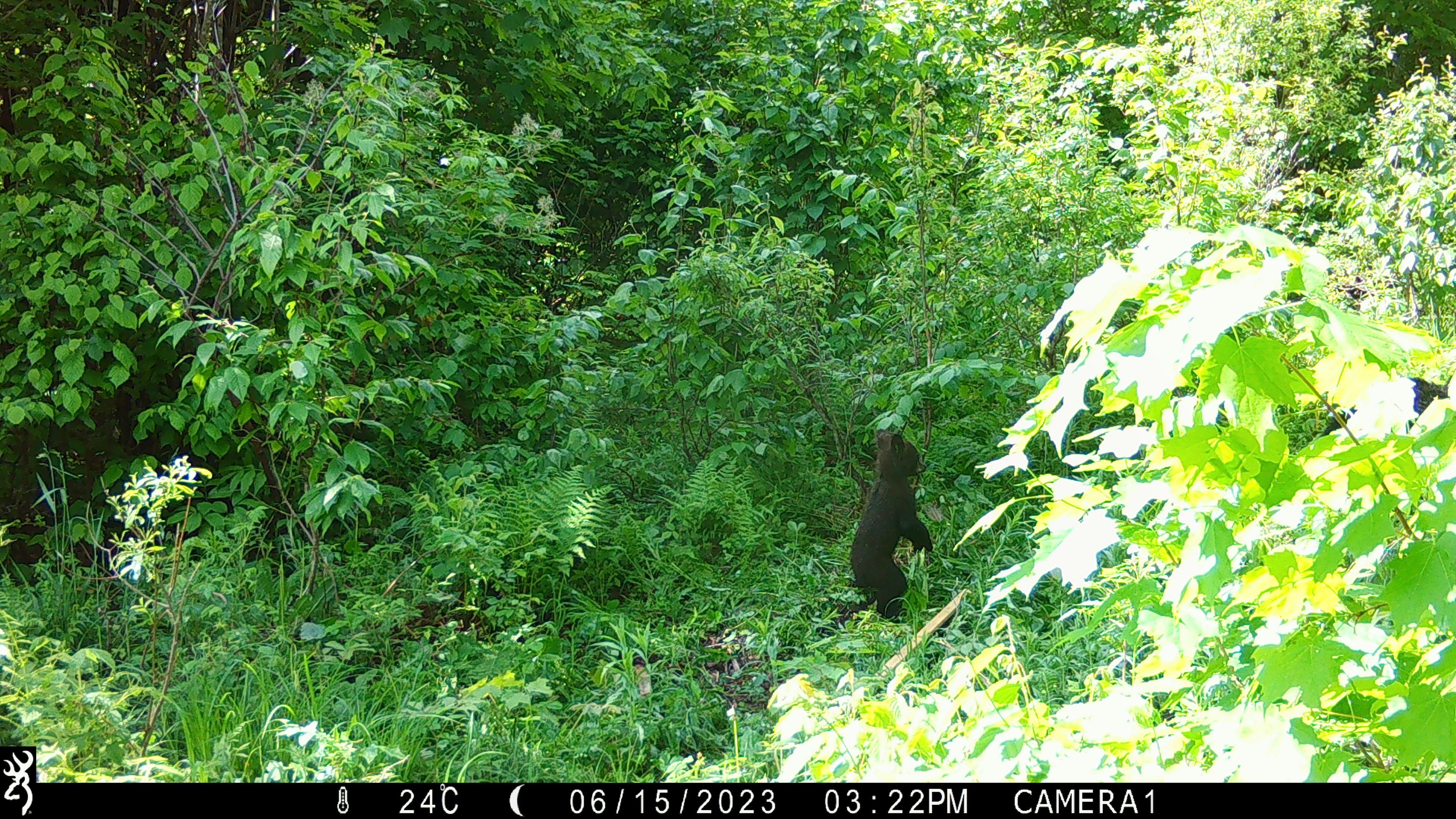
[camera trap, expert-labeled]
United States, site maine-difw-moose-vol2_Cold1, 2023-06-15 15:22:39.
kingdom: Animalia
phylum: Chordata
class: Mammalia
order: Carnivora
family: Ursidae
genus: Ursus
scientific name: Ursus americanus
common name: black bear